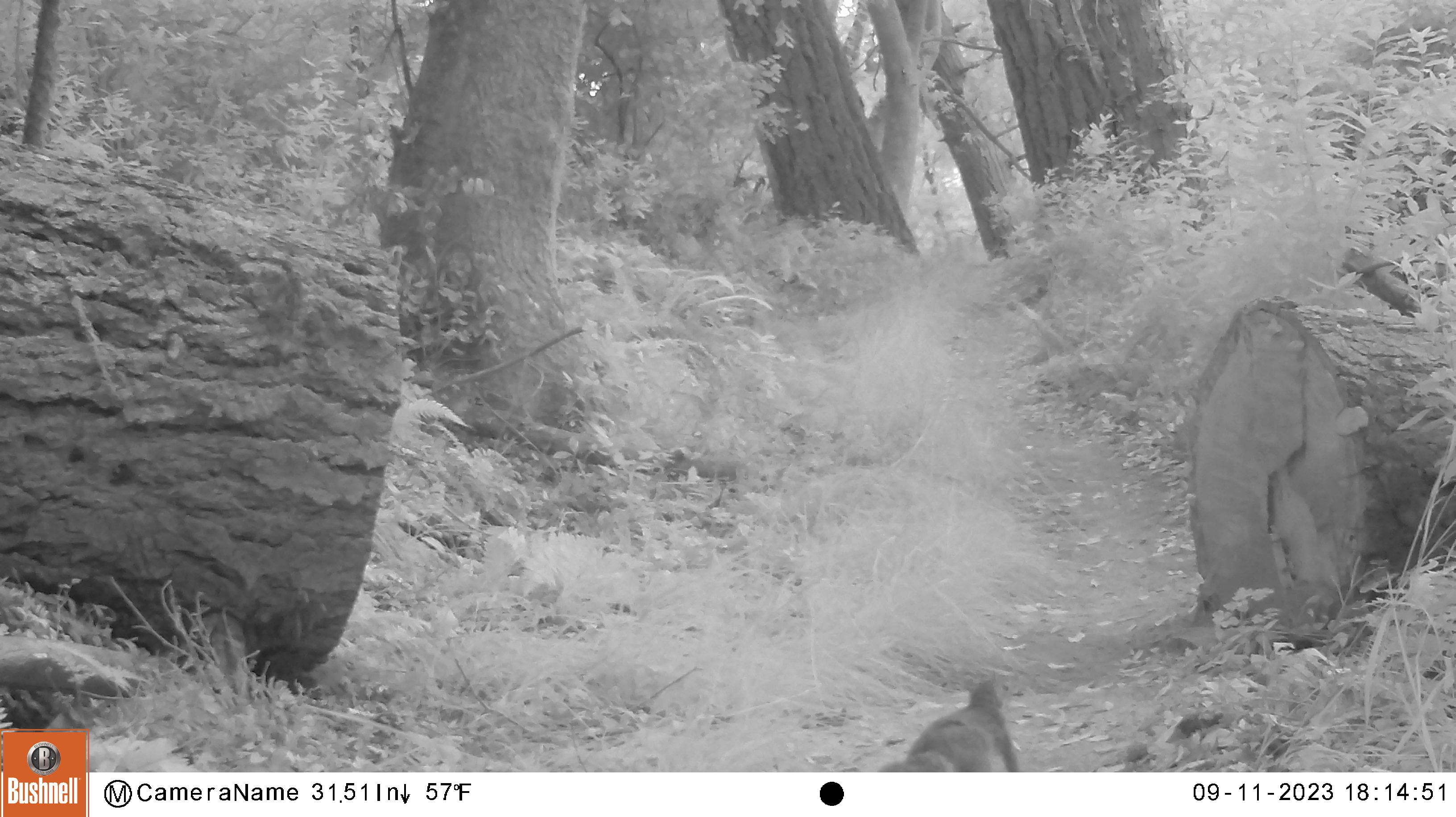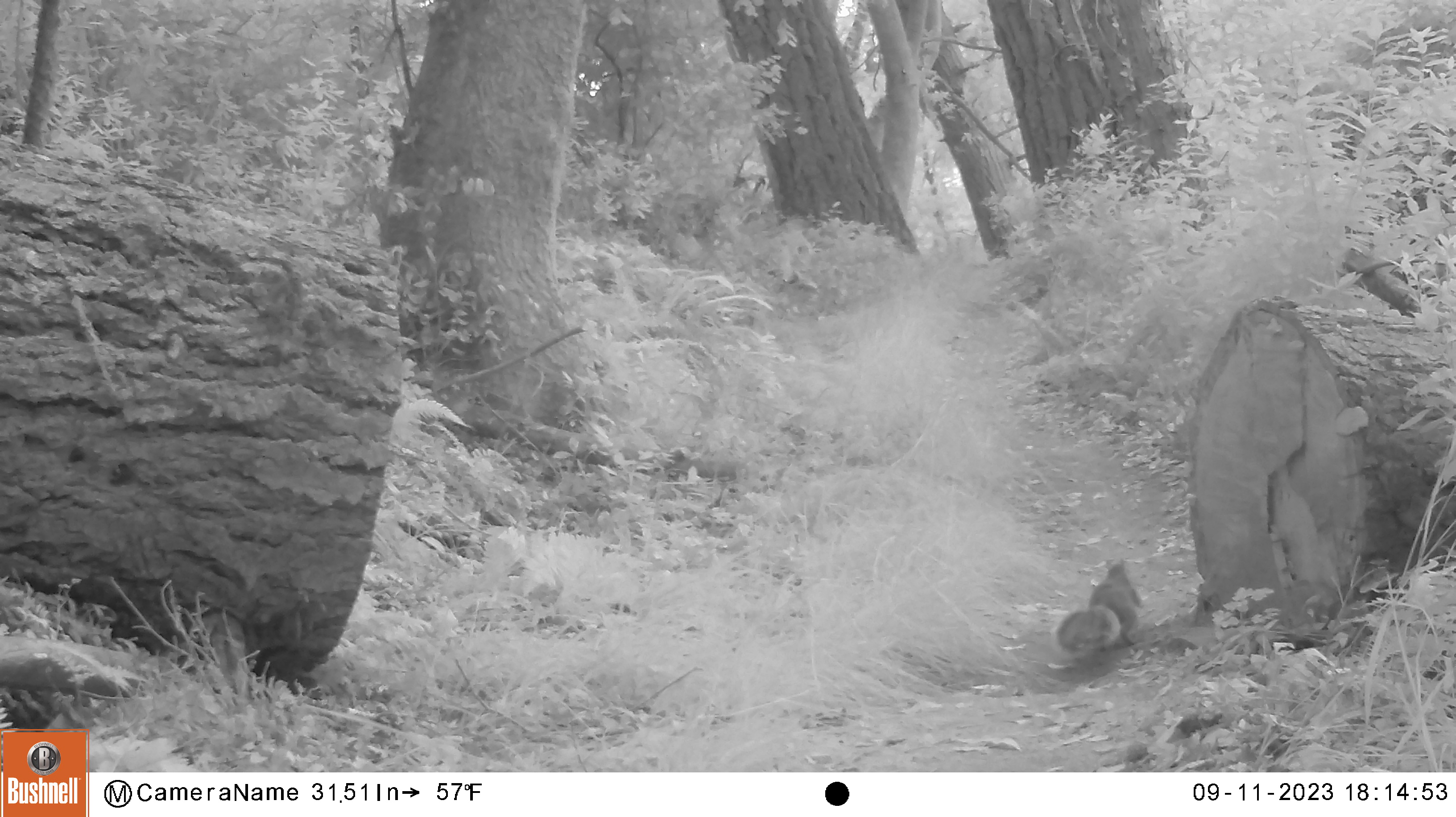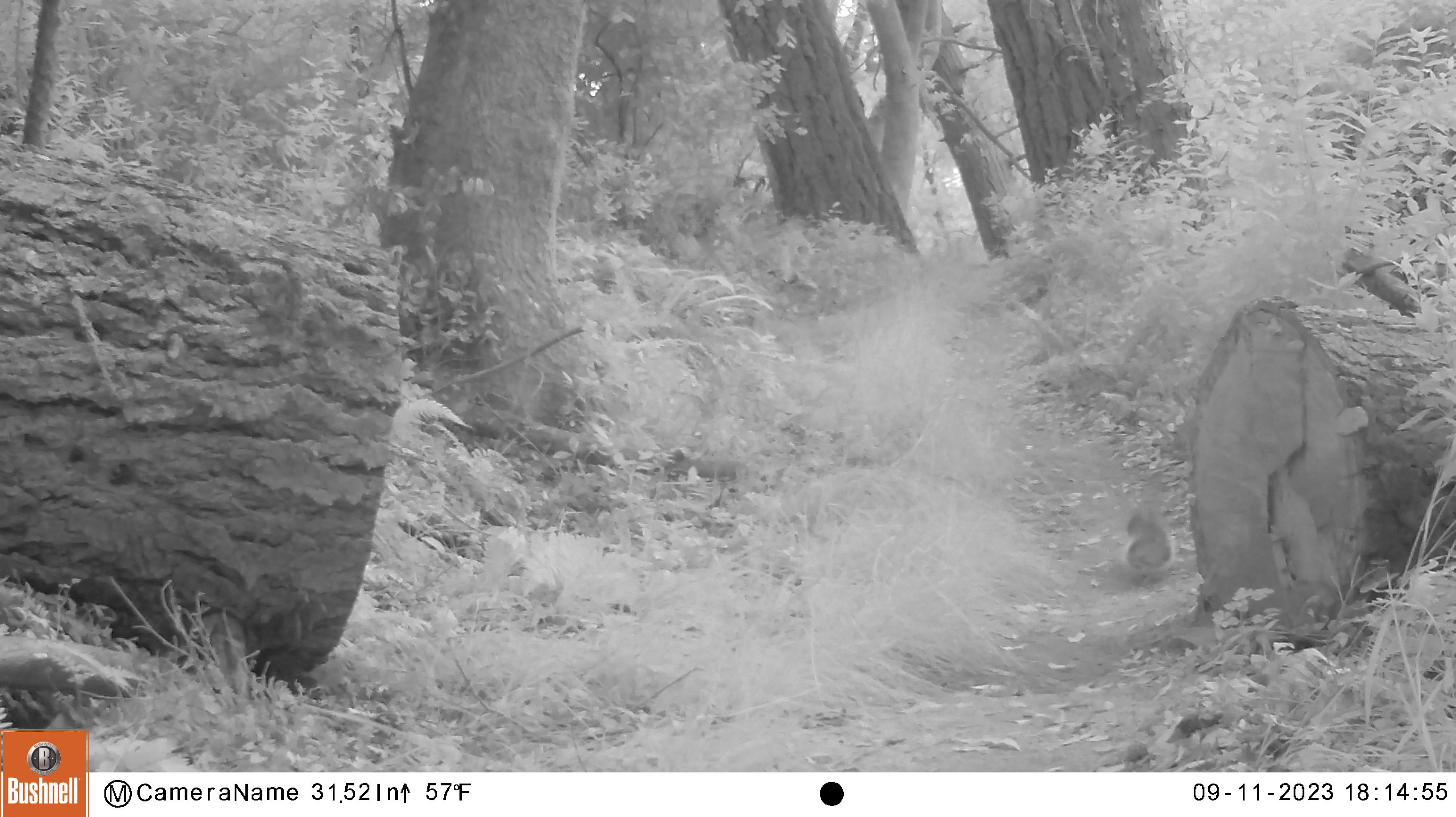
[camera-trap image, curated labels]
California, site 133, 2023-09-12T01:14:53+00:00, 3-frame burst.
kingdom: Animalia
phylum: Chordata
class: Mammalia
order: Rodentia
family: Sciuridae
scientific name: Sciuridae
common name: squirrel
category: unknown squirrel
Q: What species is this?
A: Unknown squirrel (squirrel) (Sciuridae).